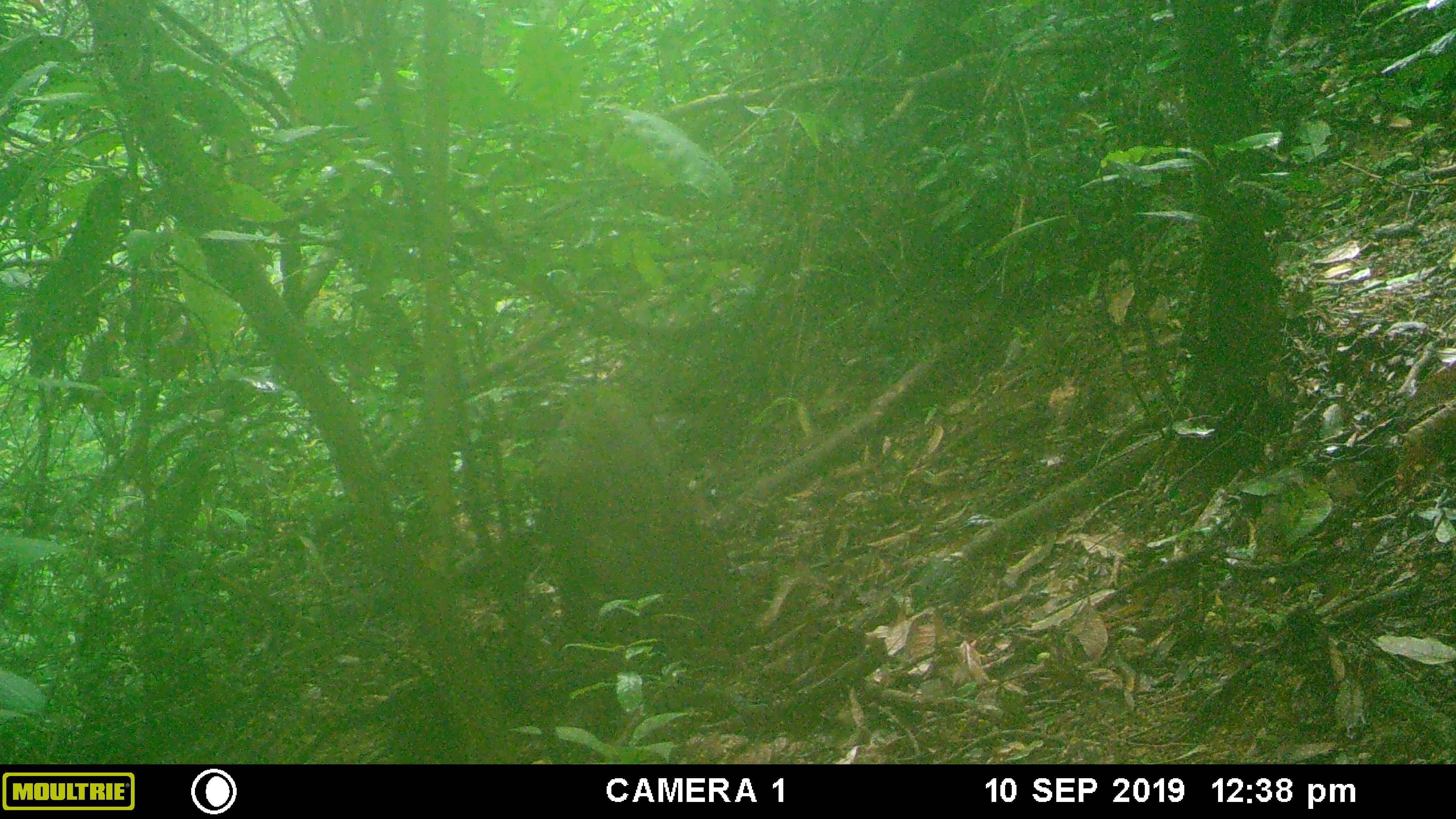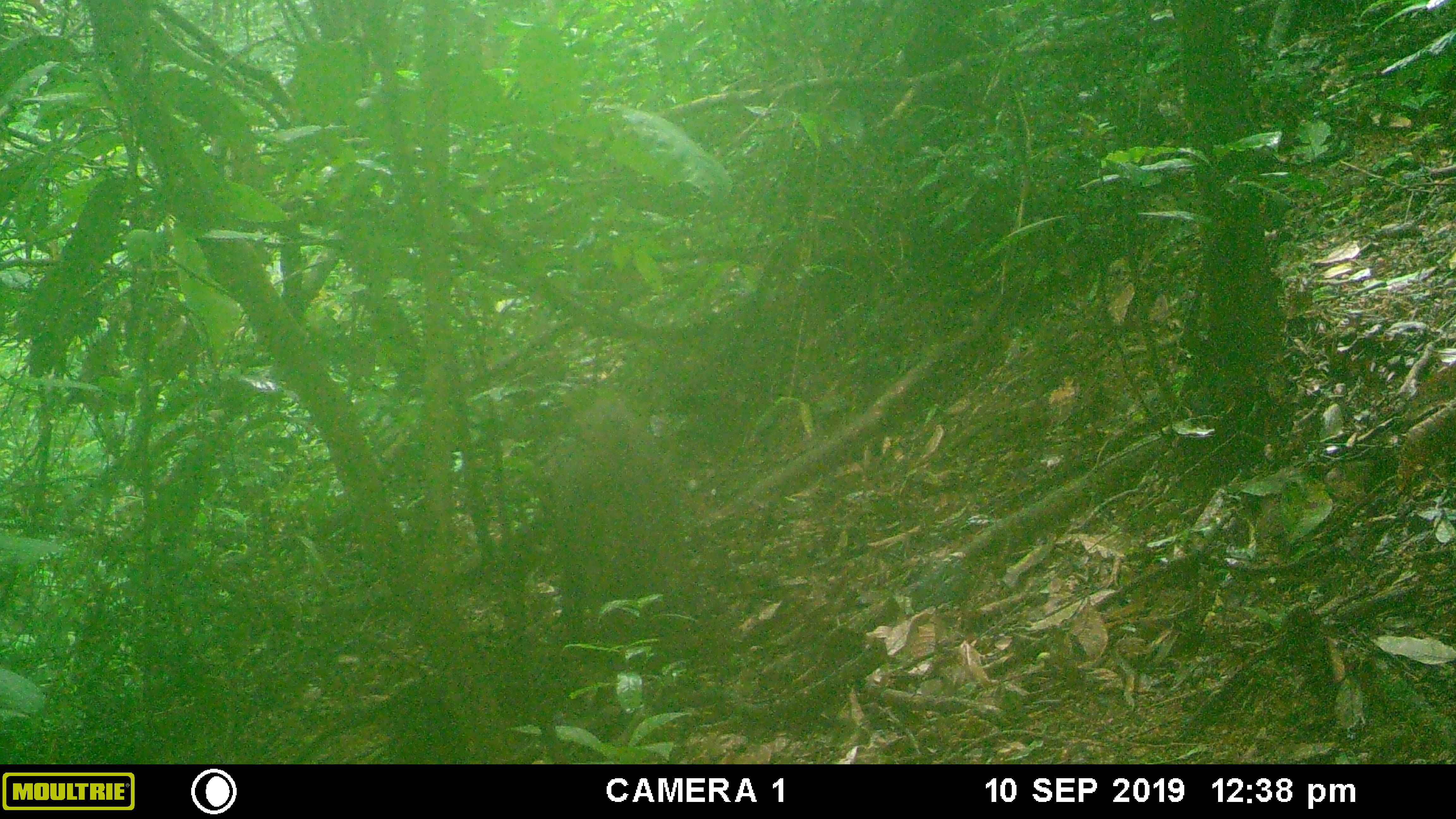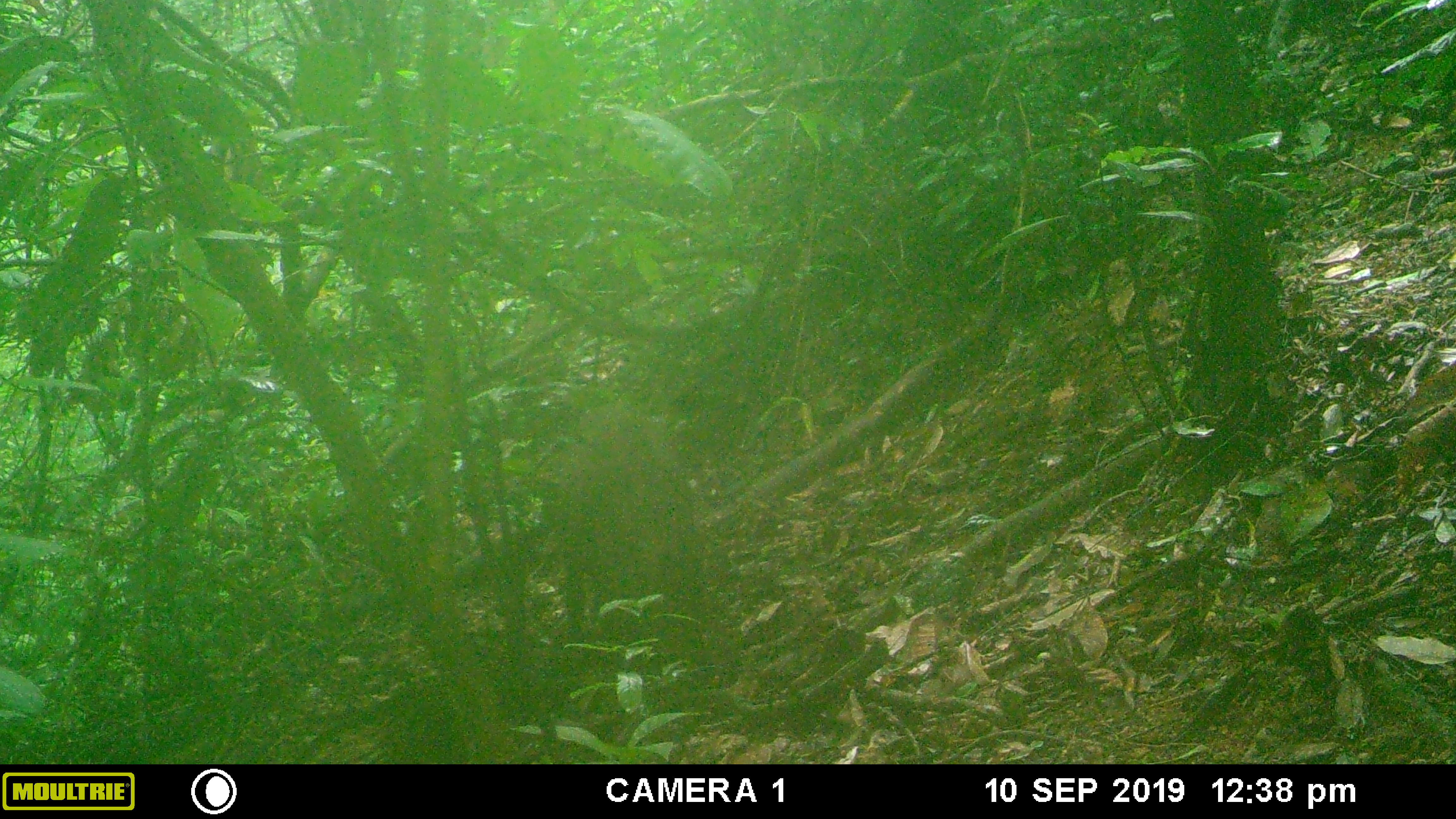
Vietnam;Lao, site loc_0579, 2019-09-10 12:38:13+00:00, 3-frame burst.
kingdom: Animalia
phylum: Chordata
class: Mammalia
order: Artiodactyla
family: Suidae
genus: Sus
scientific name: Sus scrofa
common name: eurasian wild pig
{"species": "eurasian wild pig (Sus scrofa)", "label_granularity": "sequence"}